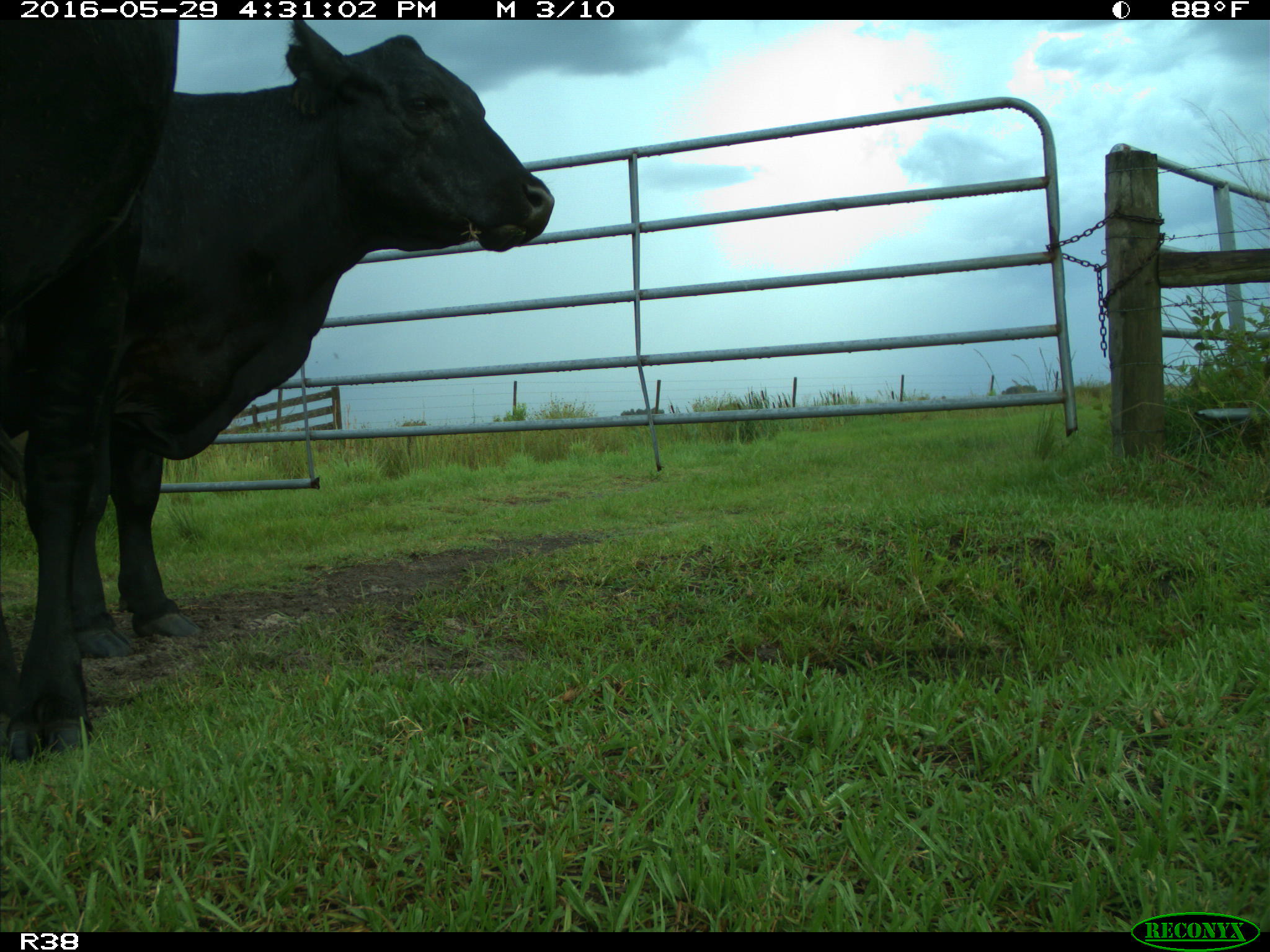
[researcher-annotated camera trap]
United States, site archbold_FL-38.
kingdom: Animalia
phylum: Chordata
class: Mammalia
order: Artiodactyla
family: Bovidae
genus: Bos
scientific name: Bos taurus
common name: domestic cow